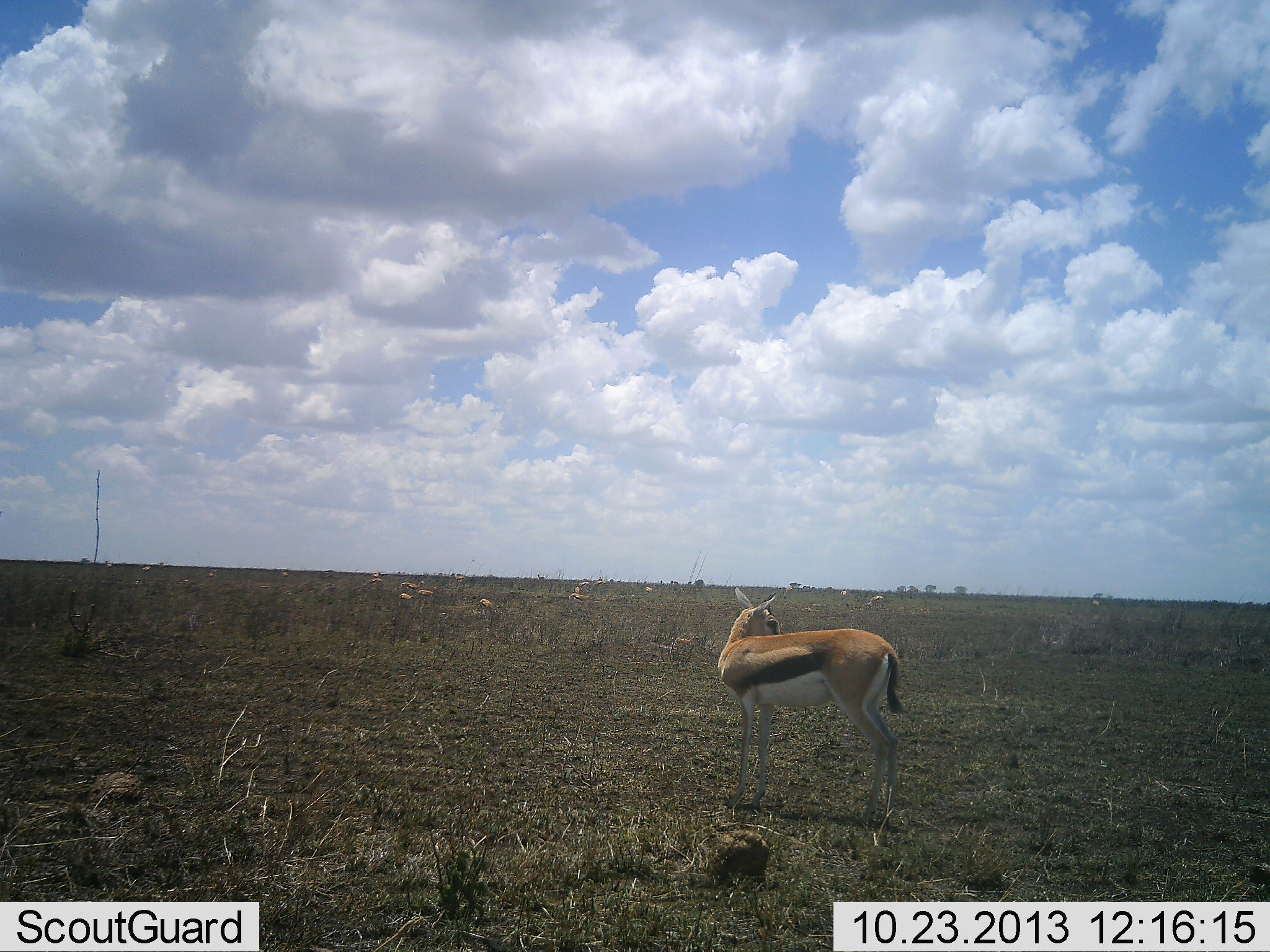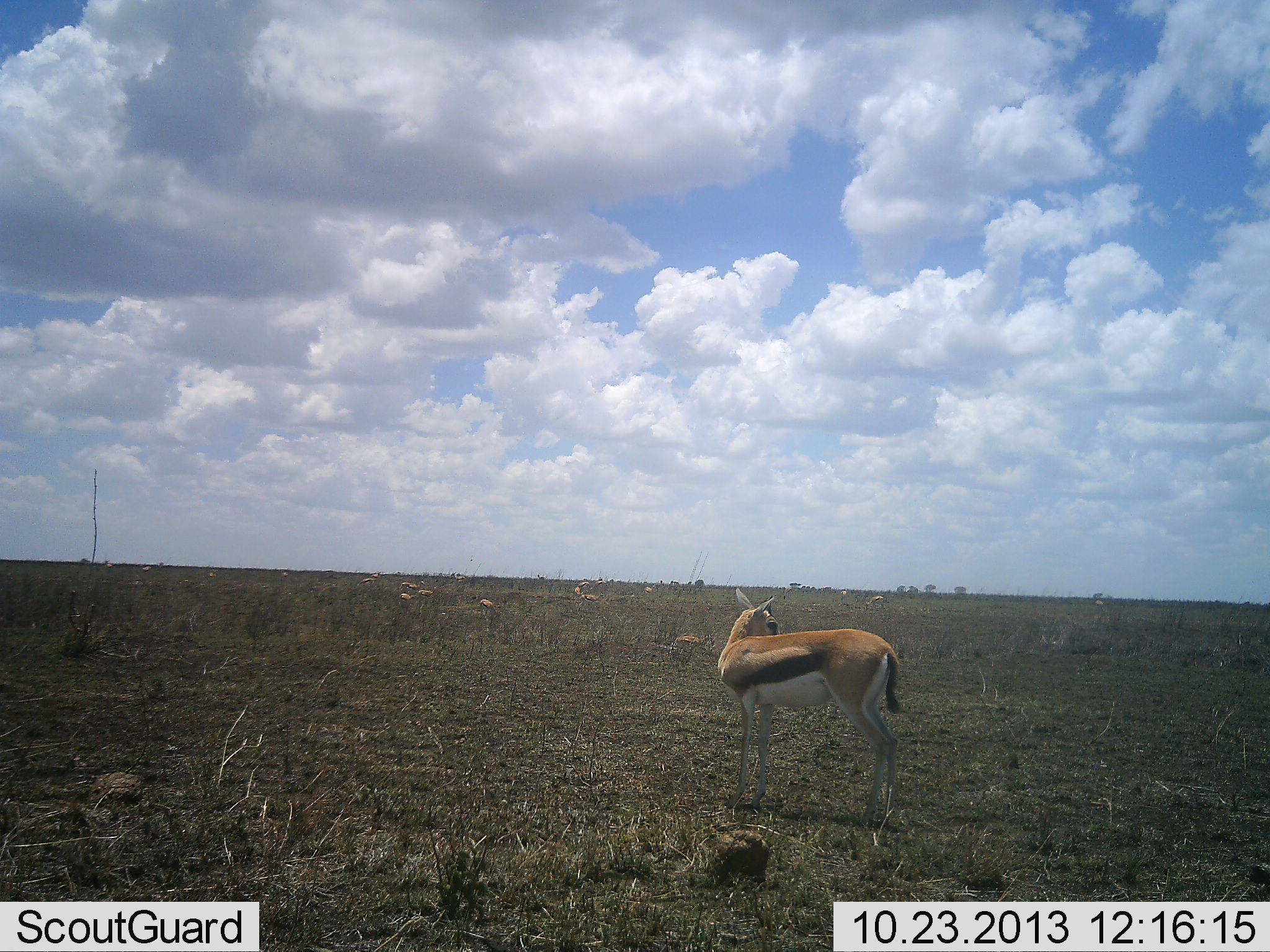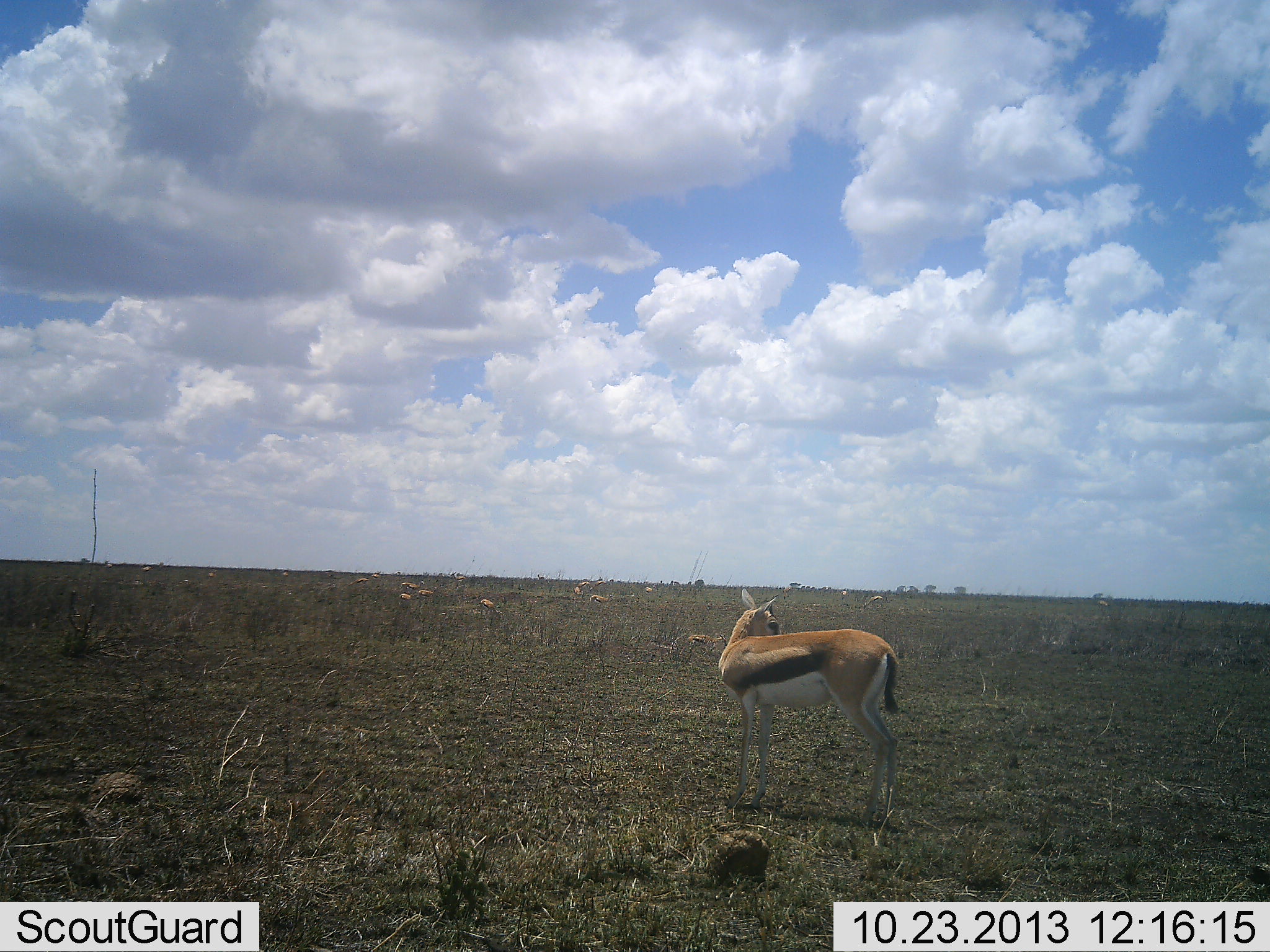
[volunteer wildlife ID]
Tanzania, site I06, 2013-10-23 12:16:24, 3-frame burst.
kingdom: Animalia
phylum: Chordata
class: Mammalia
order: Artiodactyla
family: Bovidae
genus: Eudorcas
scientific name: Eudorcas thomsonii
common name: thomson's gazelle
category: gazellethomsons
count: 5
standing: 94%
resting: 6%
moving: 29%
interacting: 0%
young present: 0%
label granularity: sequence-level